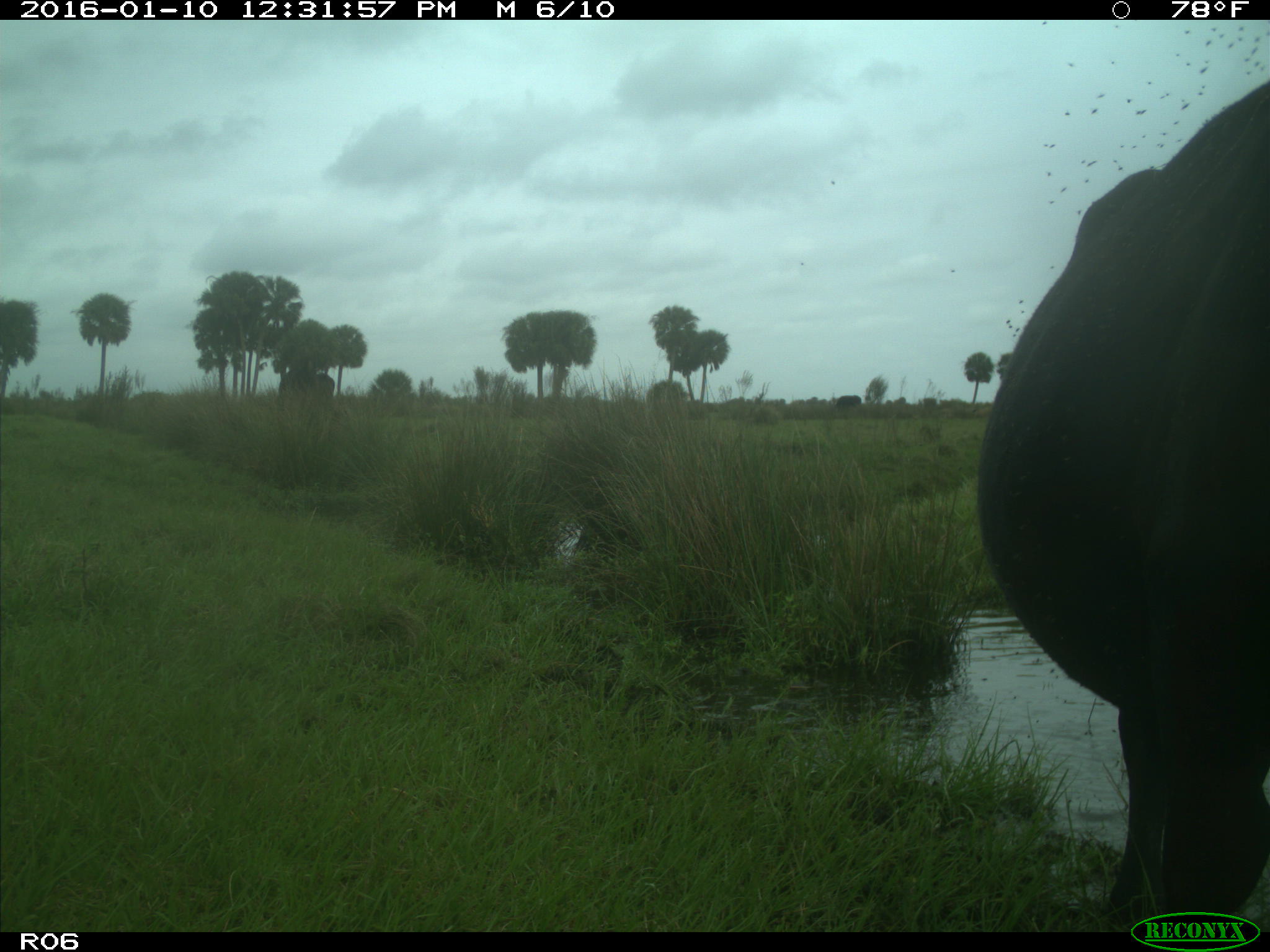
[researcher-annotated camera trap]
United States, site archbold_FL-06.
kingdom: Animalia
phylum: Chordata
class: Mammalia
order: Artiodactyla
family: Bovidae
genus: Bos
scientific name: Bos taurus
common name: domestic cow